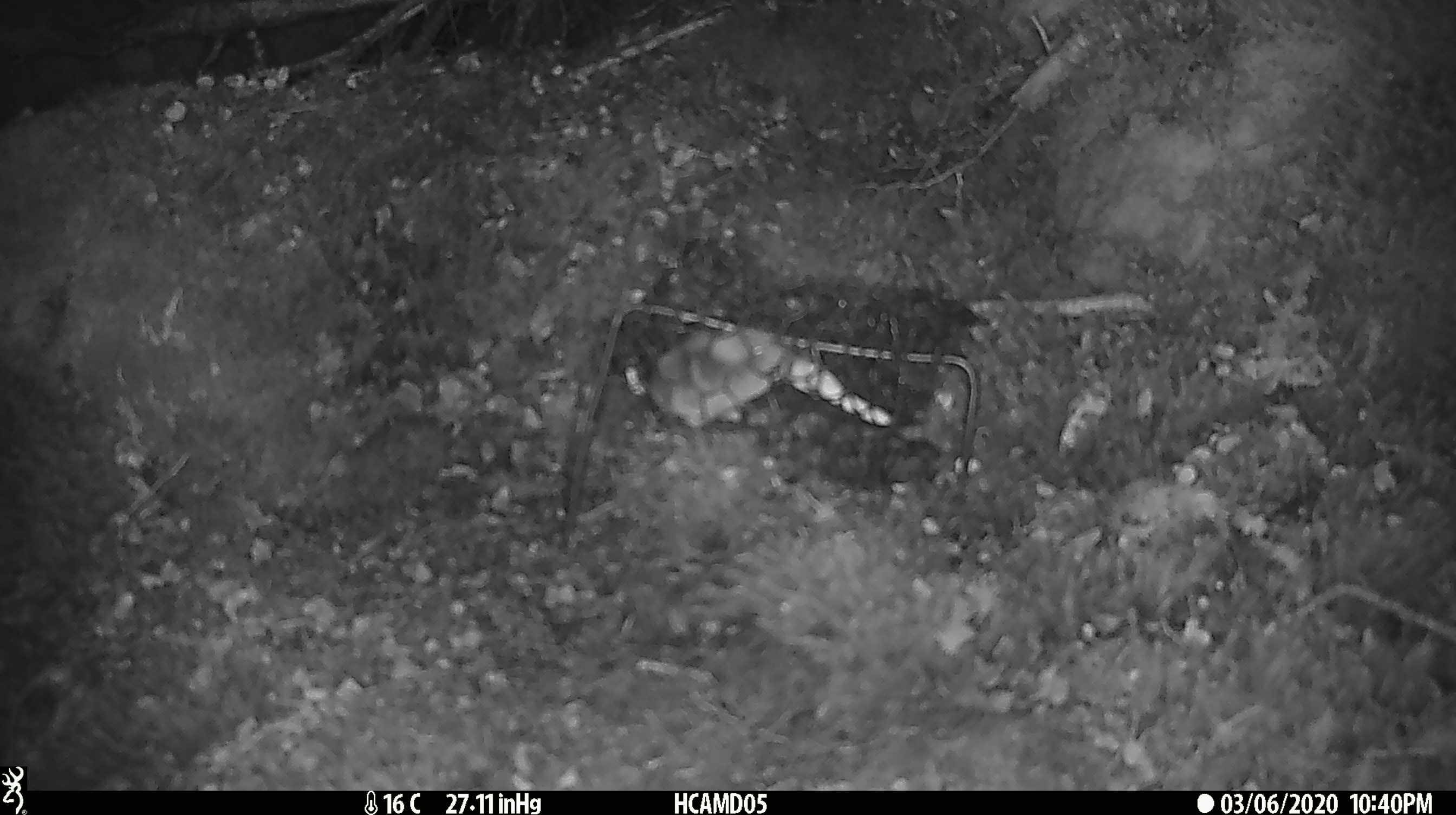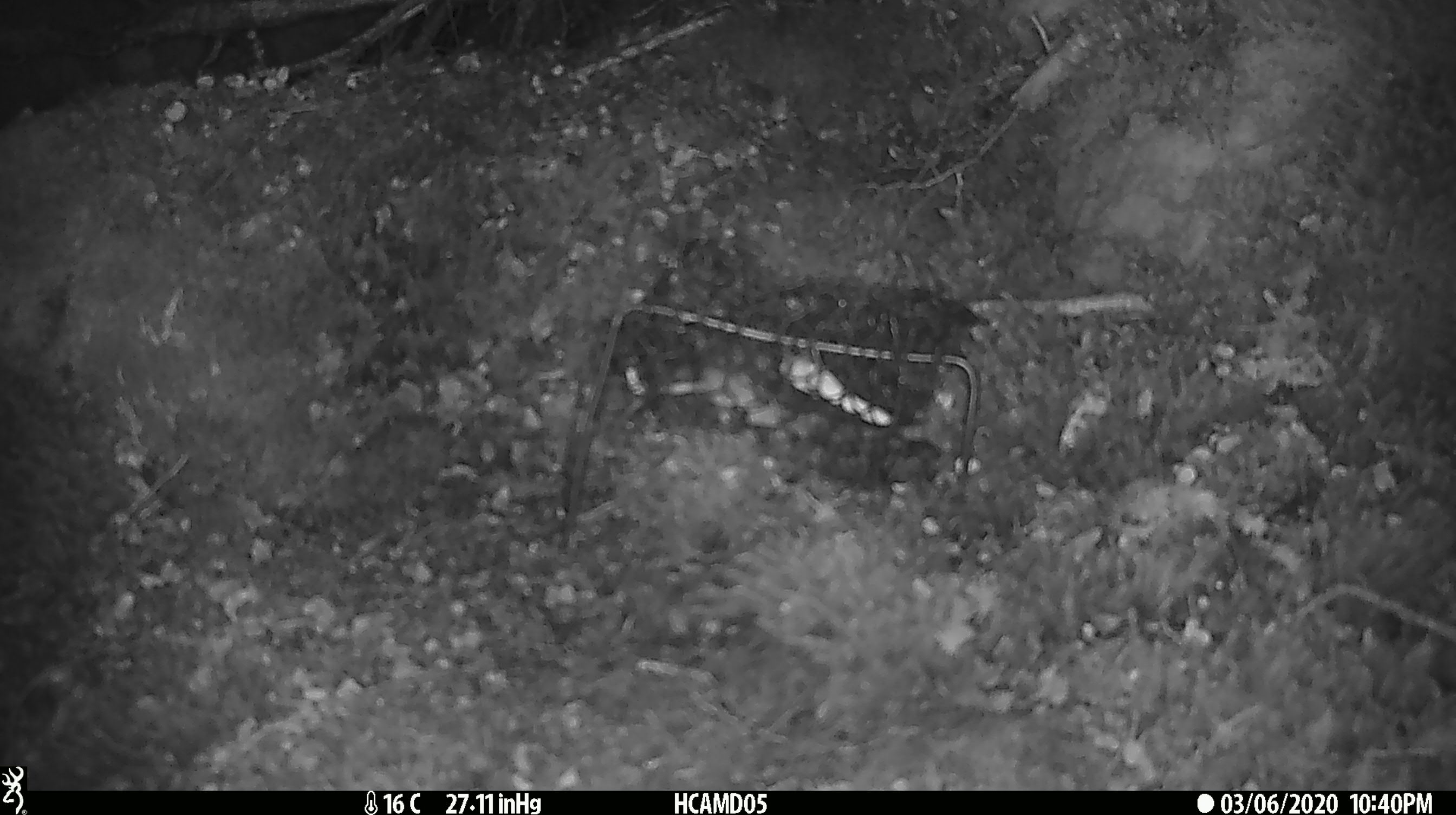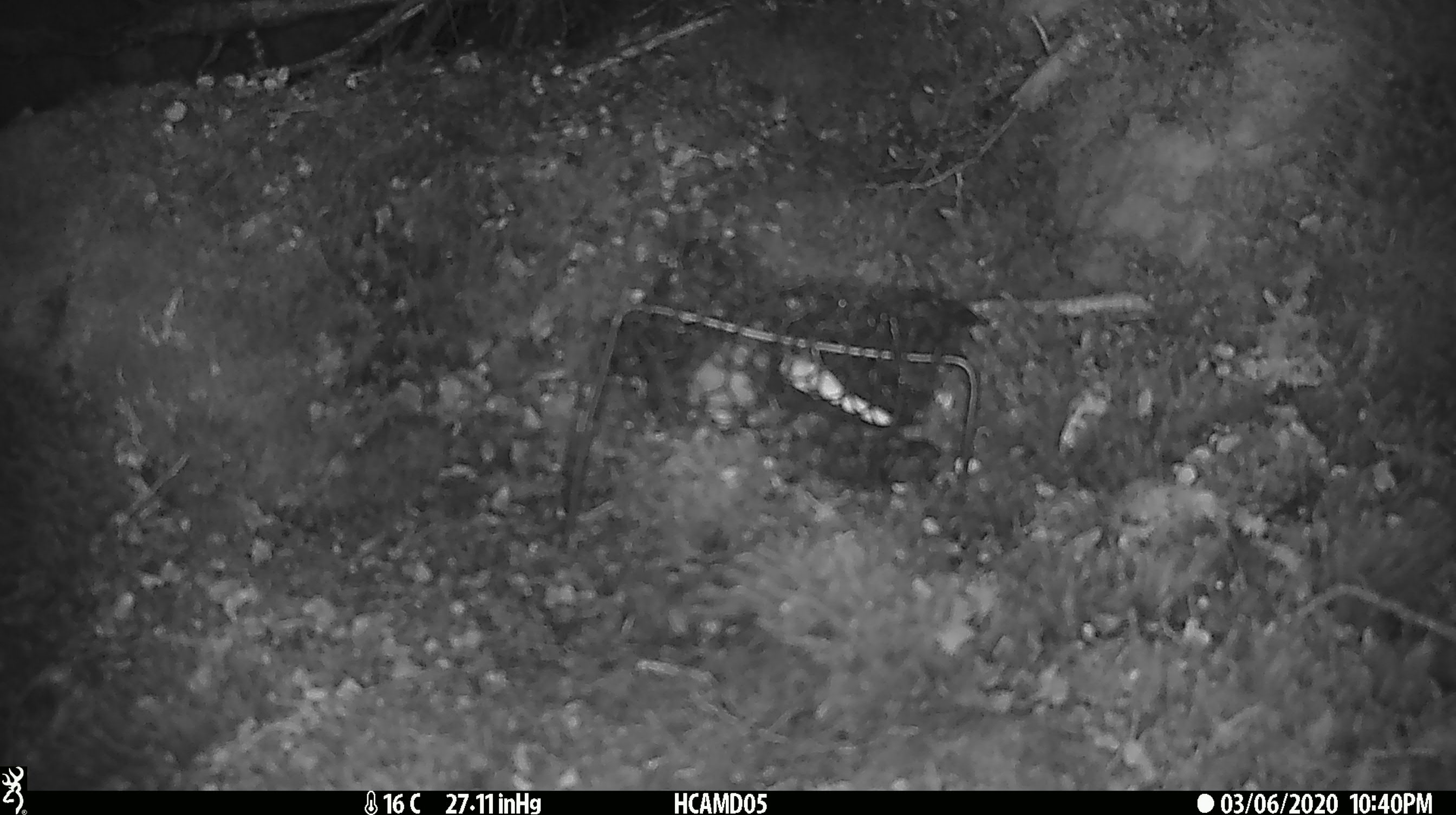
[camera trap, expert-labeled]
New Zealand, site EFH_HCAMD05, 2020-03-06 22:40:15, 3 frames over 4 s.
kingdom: Animalia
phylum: Chordata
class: Mammalia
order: Rodentia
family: Muridae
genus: Mus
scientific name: Mus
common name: mouse